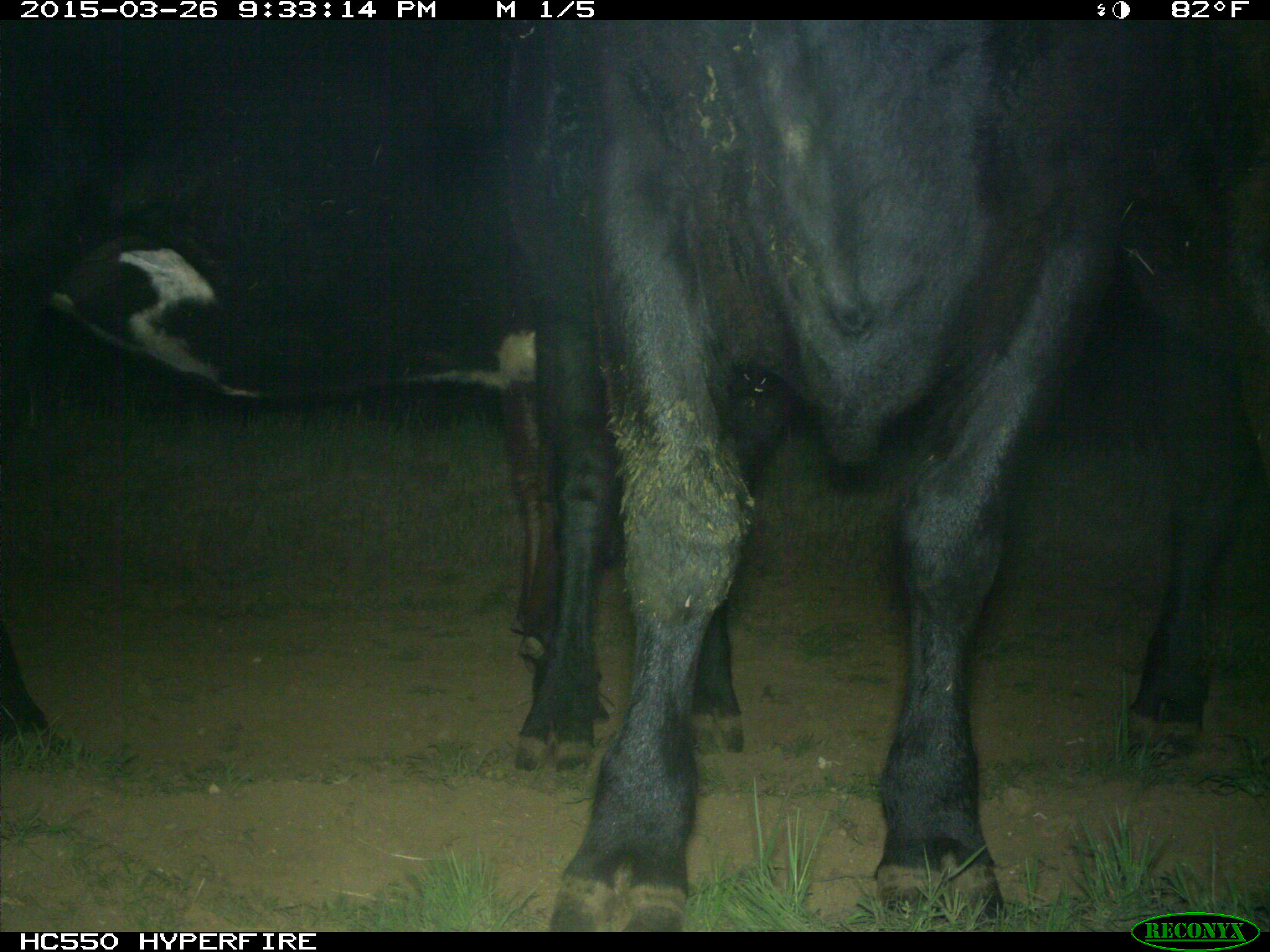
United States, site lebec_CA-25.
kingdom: Animalia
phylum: Chordata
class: Mammalia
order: Artiodactyla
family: Bovidae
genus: Bos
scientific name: Bos taurus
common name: domestic cow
Bos taurus (domestic cow).